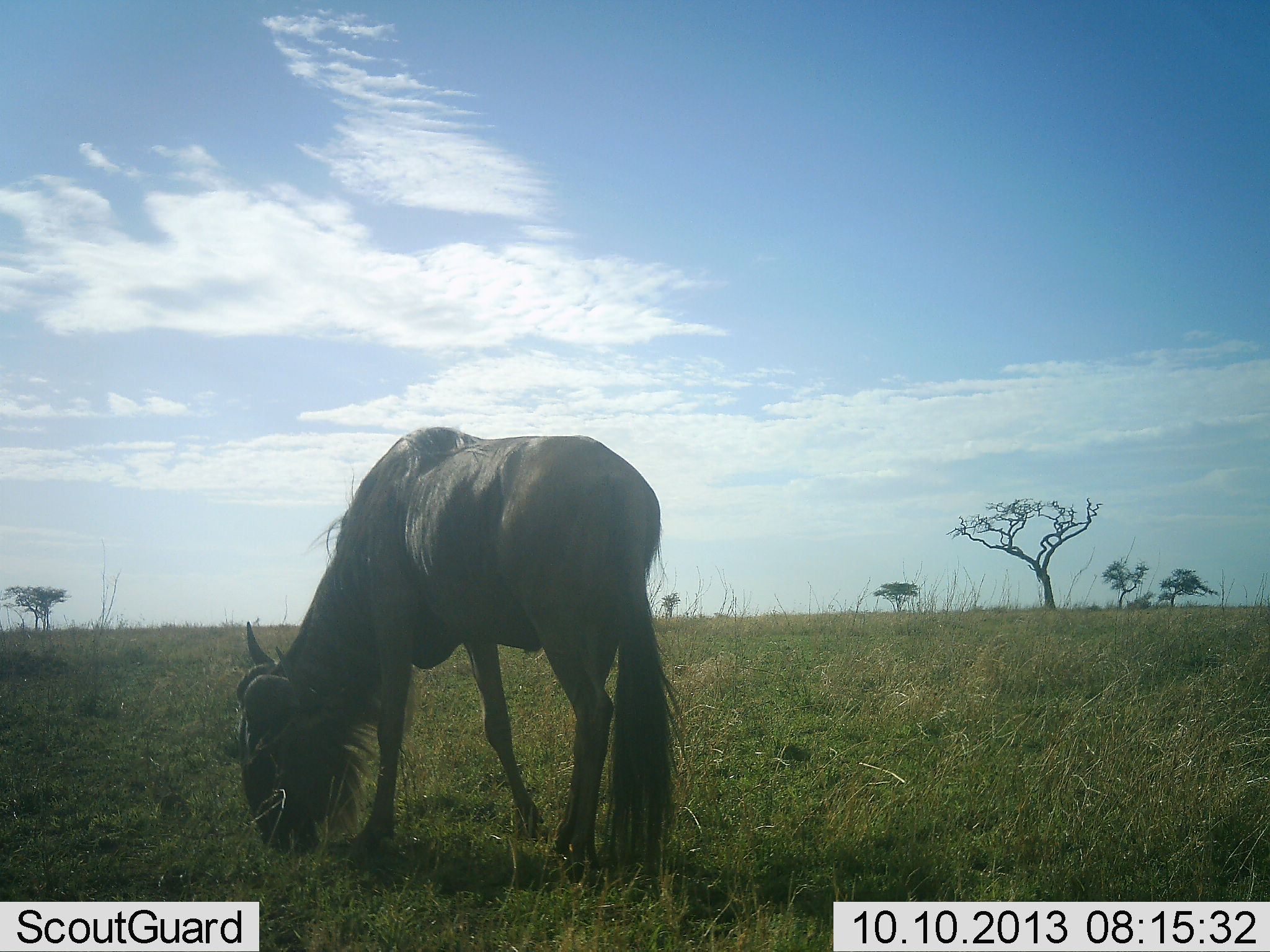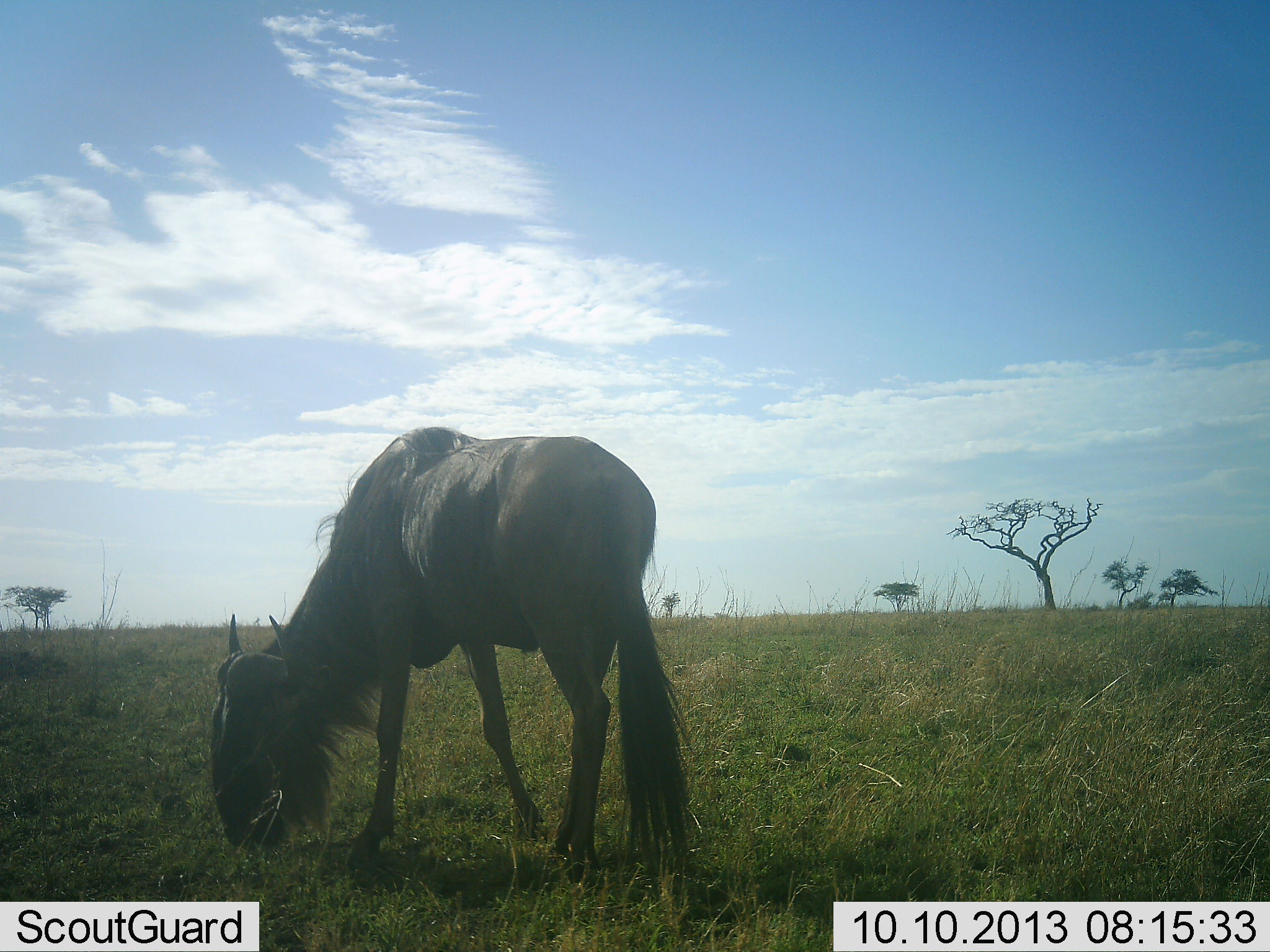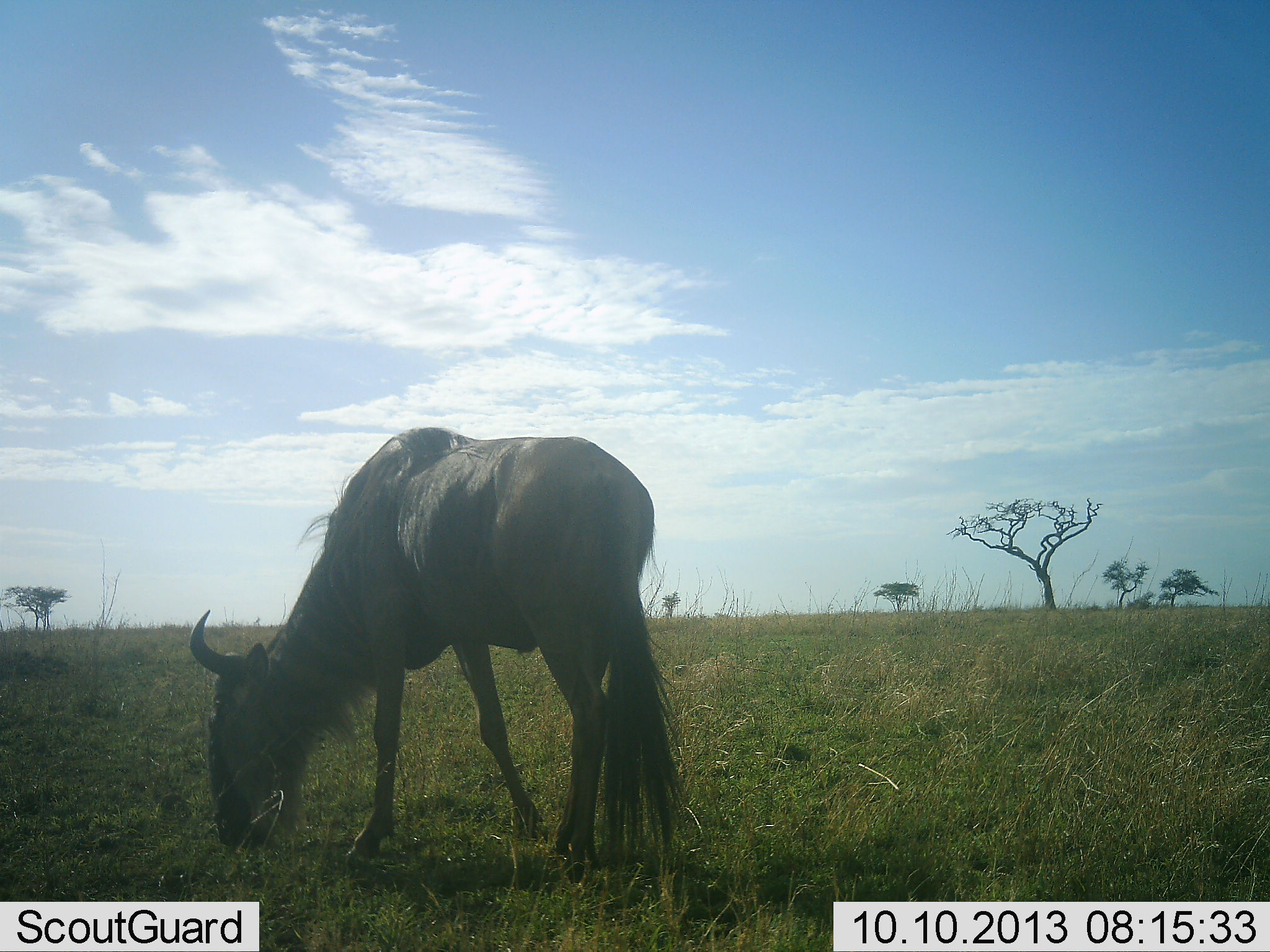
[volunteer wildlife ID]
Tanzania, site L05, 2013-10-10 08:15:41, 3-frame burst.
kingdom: Animalia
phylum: Chordata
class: Mammalia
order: Artiodactyla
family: Bovidae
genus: Connochaetes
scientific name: Connochaetes taurinus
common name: blue wildebeest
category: wildebeest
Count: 1.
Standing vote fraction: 0%.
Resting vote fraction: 0%.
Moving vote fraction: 0%.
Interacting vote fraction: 0%.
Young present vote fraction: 0%.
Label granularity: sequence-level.